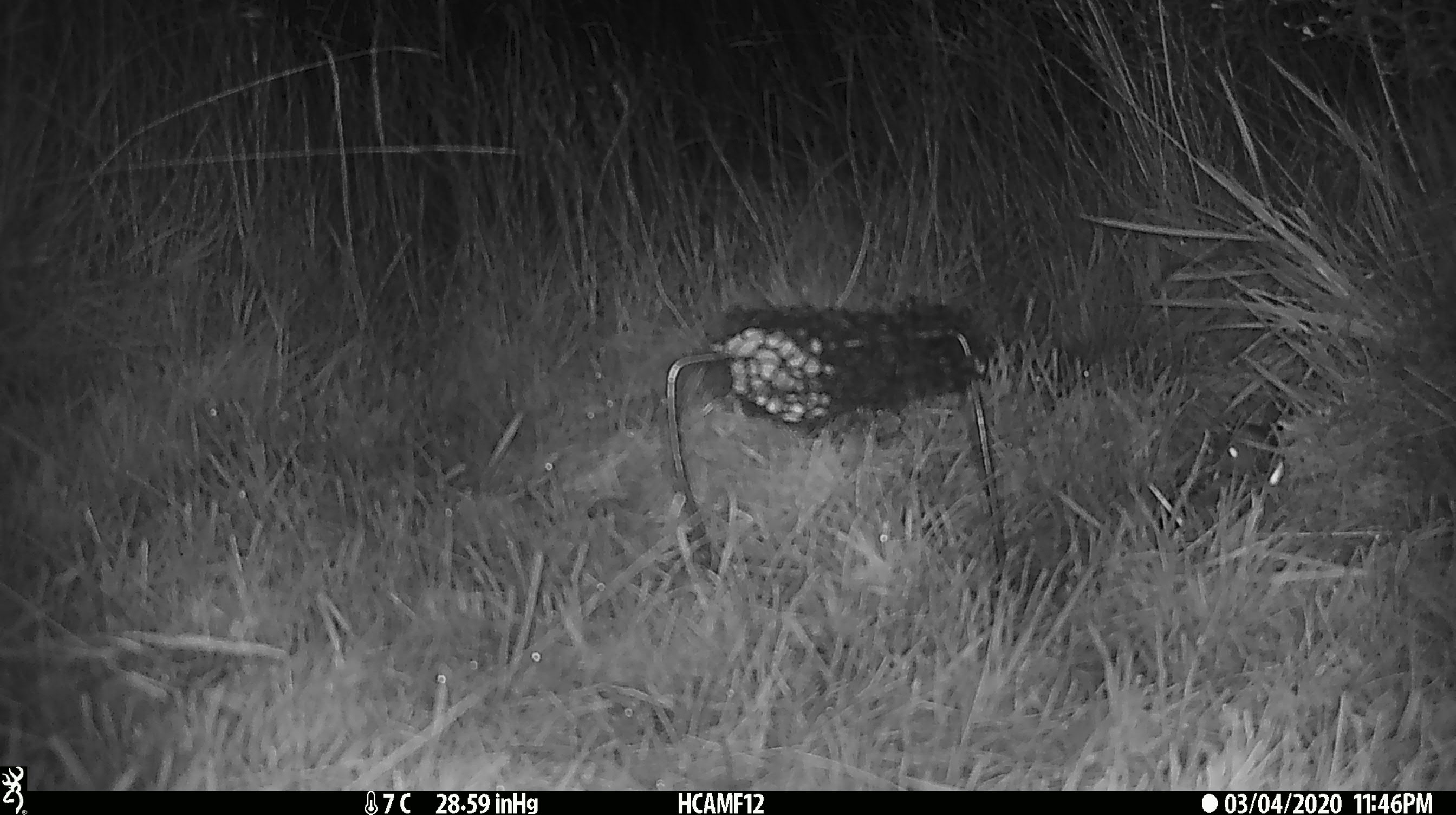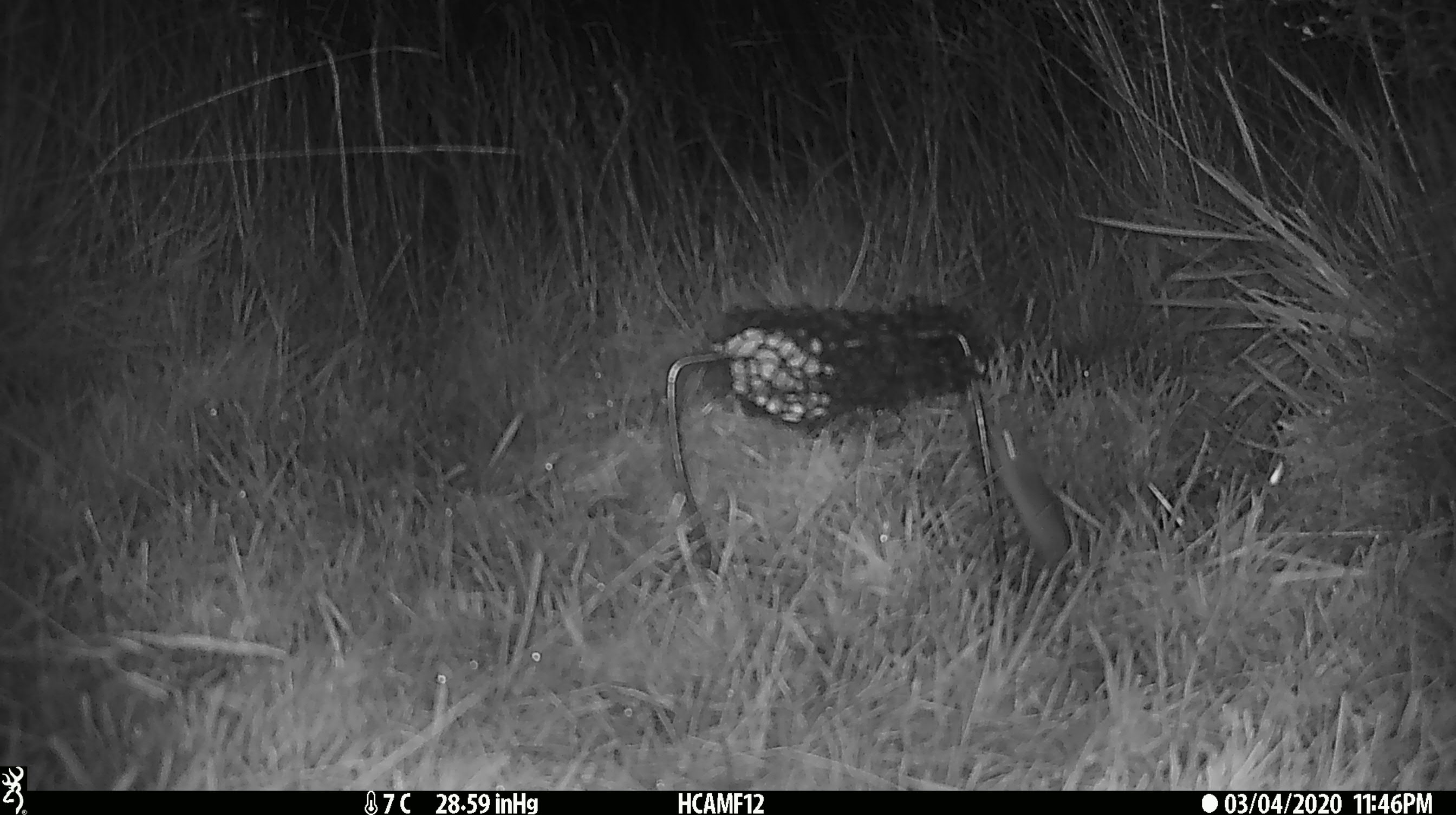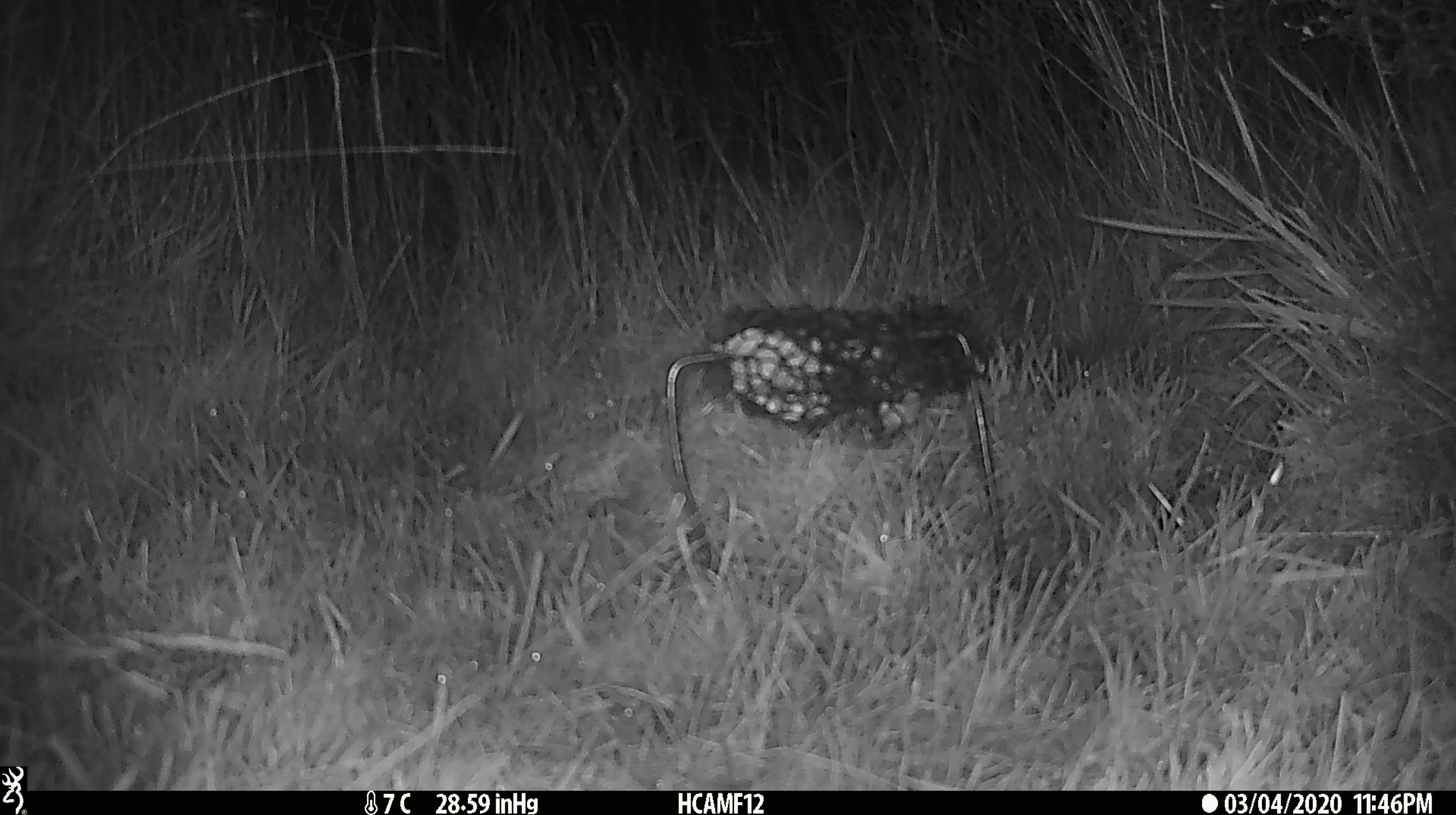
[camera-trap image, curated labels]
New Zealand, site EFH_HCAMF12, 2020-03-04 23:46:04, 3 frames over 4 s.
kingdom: Animalia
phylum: Chordata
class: Mammalia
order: Rodentia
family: Muridae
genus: Mus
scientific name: Mus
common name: mouse